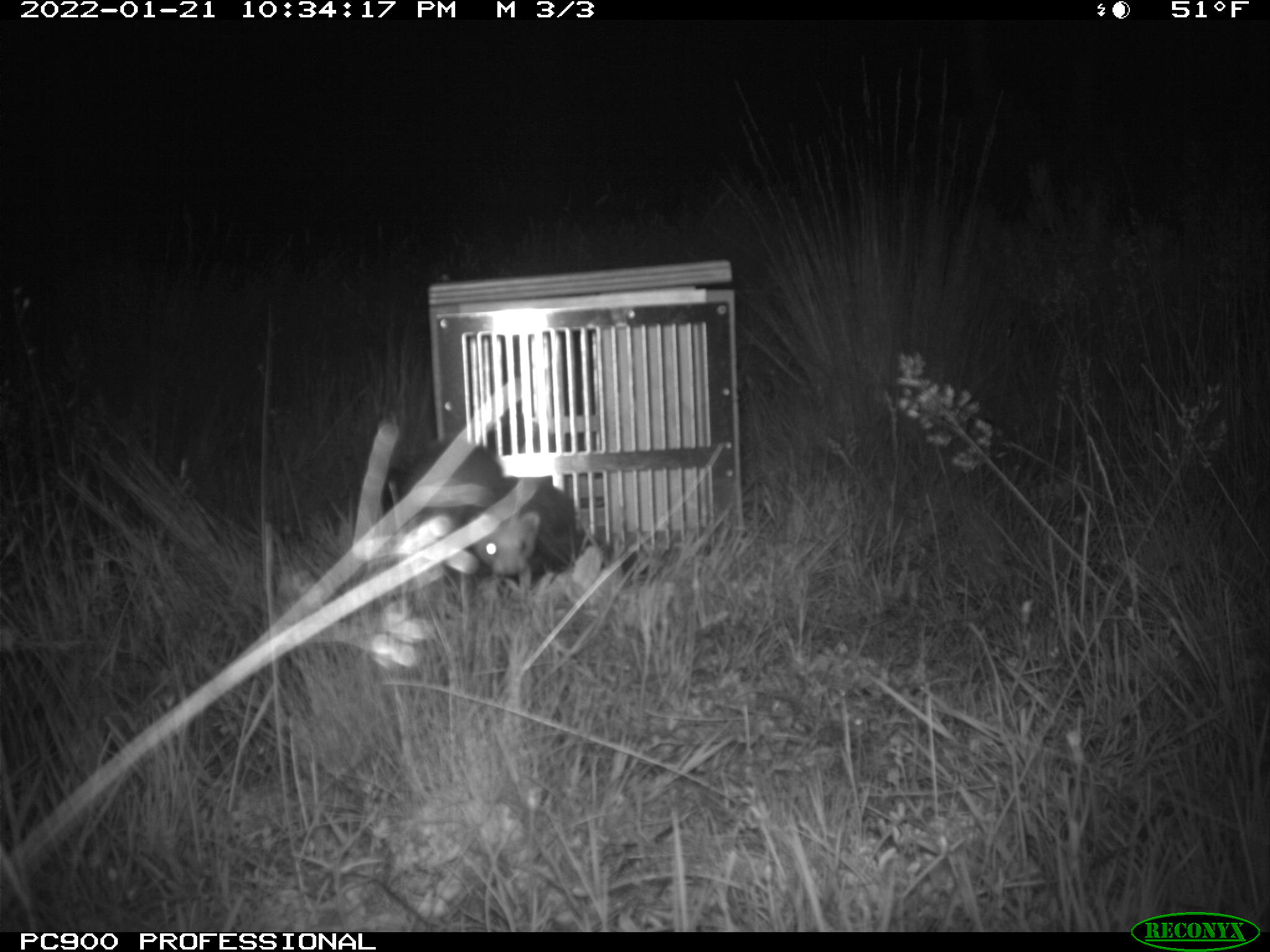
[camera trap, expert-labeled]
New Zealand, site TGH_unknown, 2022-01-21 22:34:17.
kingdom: Animalia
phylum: Chordata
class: Mammalia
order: Carnivora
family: Mustelidae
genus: Mustela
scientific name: Mustela furo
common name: ferret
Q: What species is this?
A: Ferret (Mustela furo).